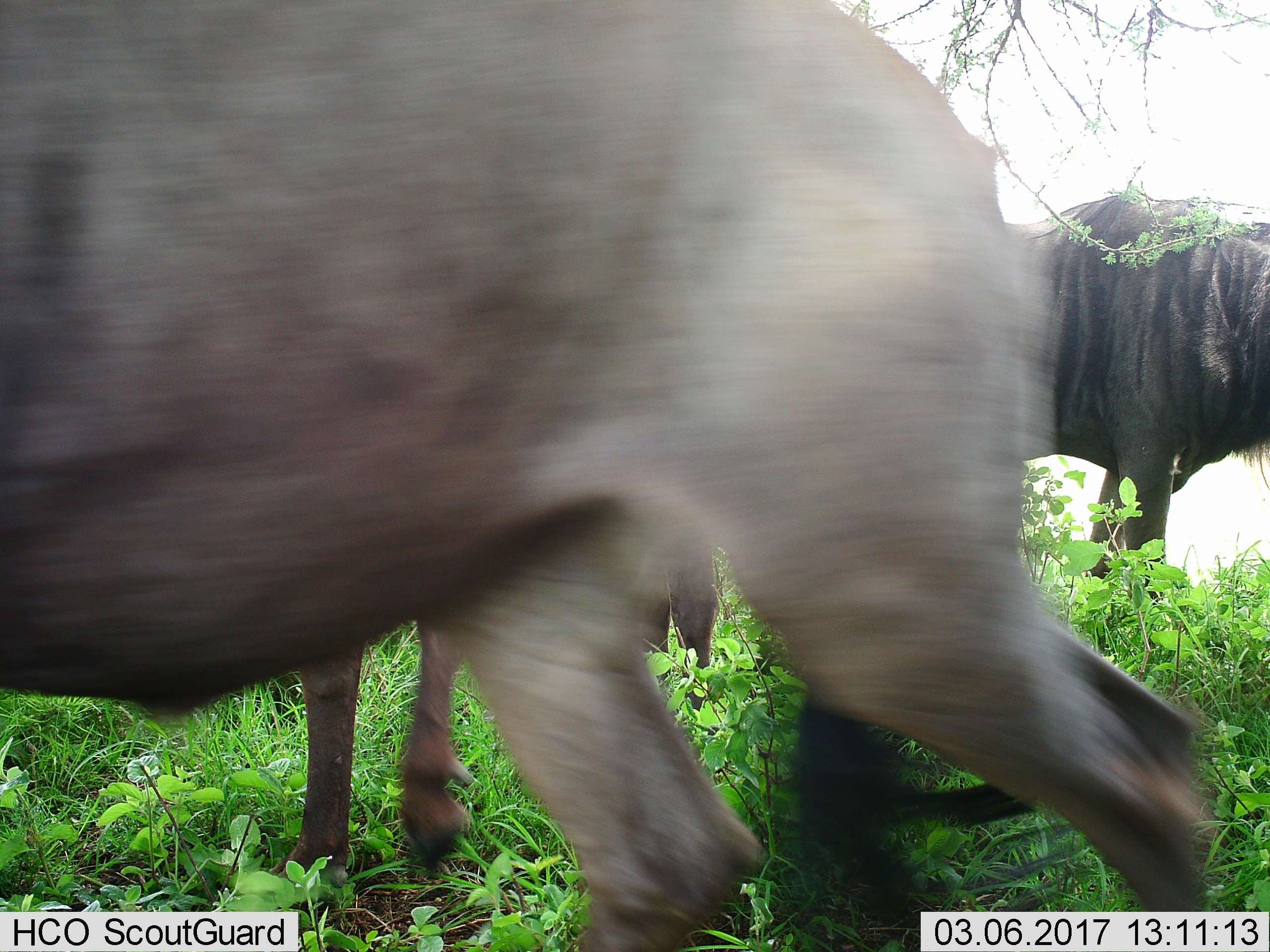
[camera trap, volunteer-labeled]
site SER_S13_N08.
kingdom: Animalia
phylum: Chordata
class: Mammalia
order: Artiodactyla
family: Bovidae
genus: Connochaetes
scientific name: Connochaetes taurinus taurinus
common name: blue wildebeest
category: wildebeestblue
Wildebeestblue (blue wildebeest) (Connochaetes taurinus taurinus), count 3. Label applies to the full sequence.